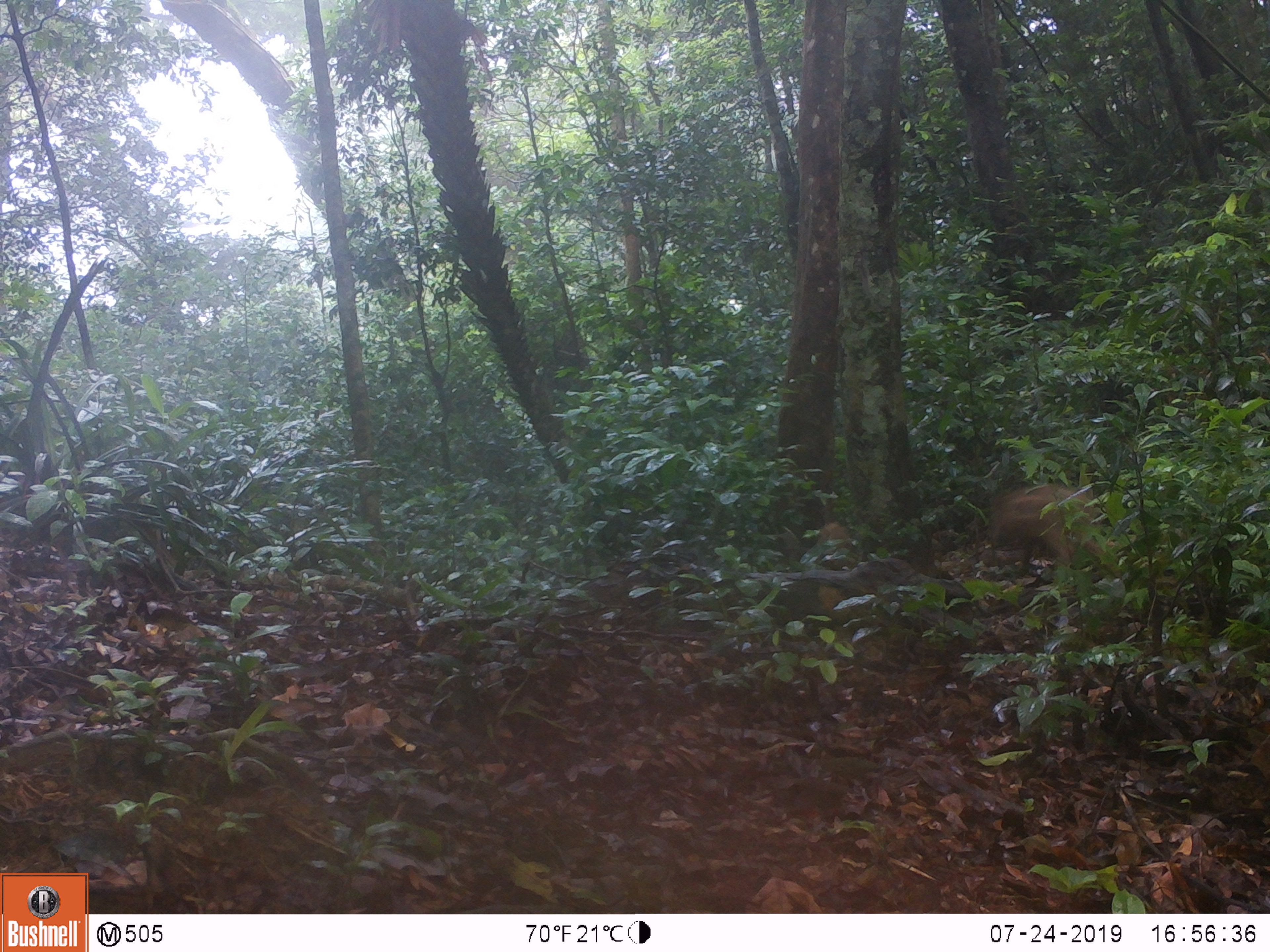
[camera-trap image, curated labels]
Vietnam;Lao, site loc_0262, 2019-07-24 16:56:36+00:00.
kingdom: Animalia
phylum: Chordata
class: Mammalia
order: Artiodactyla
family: Suidae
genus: Sus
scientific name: Sus scrofa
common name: eurasian wild pig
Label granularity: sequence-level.